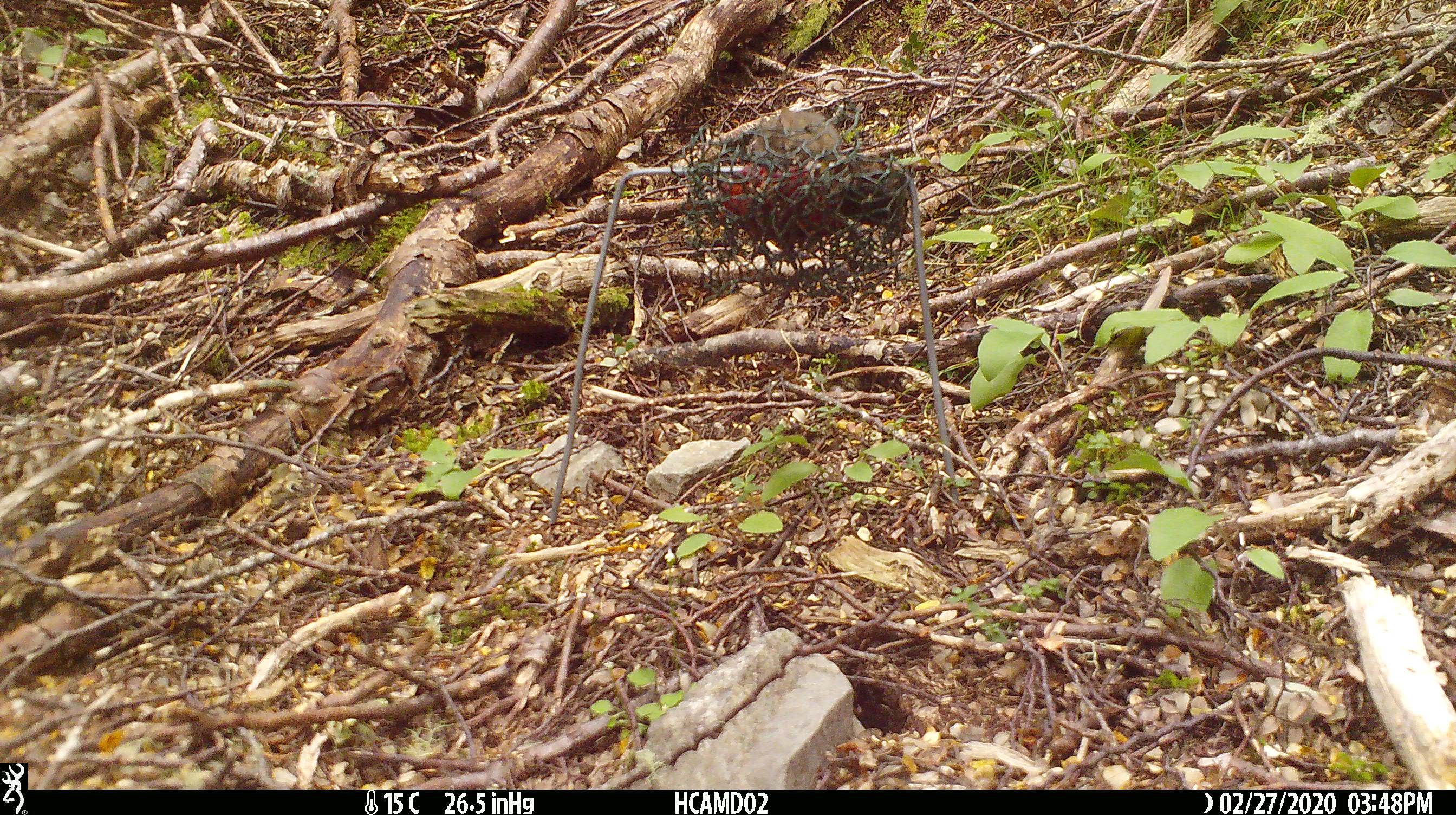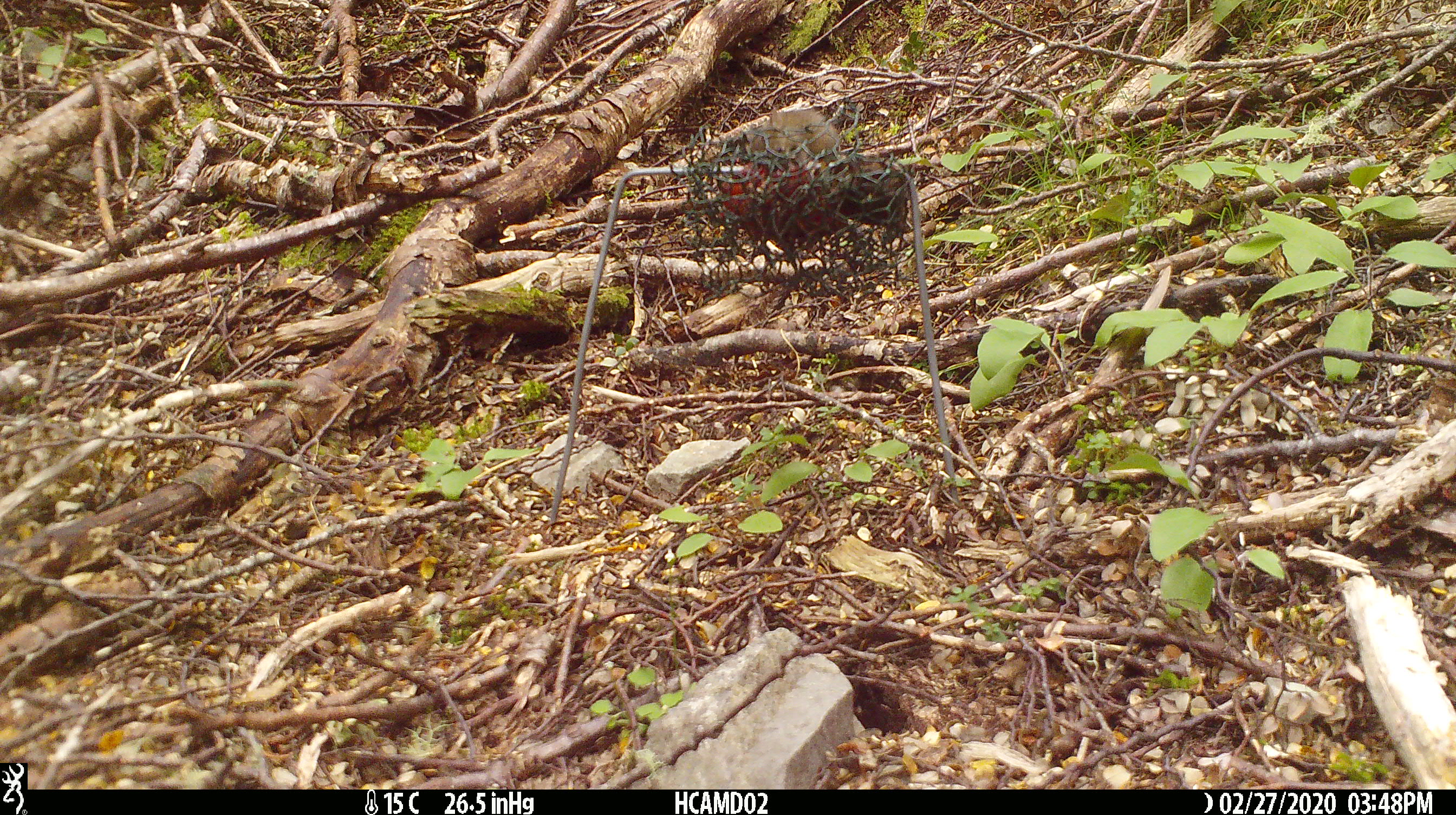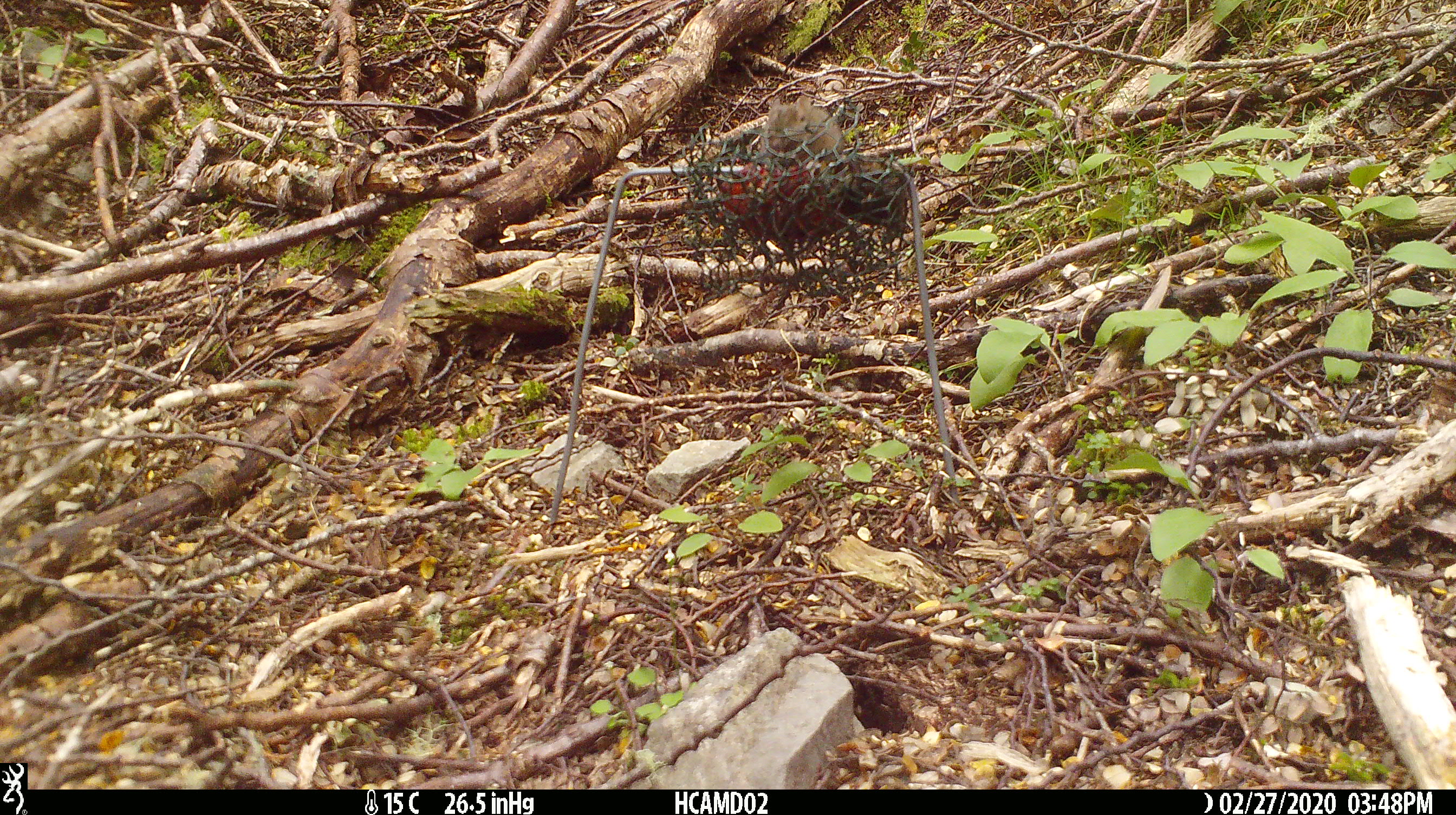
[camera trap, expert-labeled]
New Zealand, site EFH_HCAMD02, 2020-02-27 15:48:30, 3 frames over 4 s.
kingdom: Animalia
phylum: Chordata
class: Mammalia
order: Rodentia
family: Muridae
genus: Mus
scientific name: Mus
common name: mouse